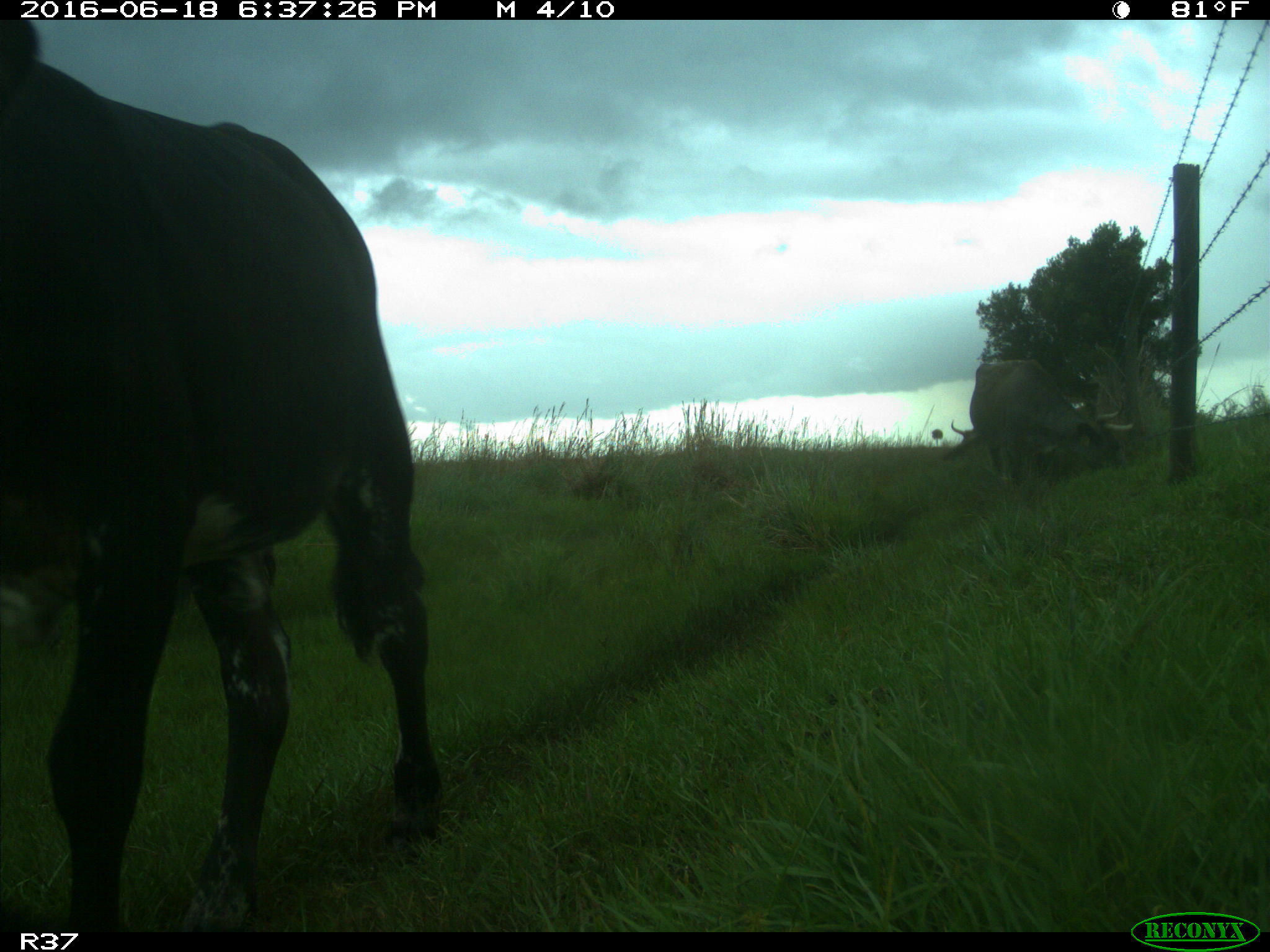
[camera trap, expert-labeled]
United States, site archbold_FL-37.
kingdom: Animalia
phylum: Chordata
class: Mammalia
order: Artiodactyla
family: Bovidae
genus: Bos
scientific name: Bos taurus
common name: domestic cow